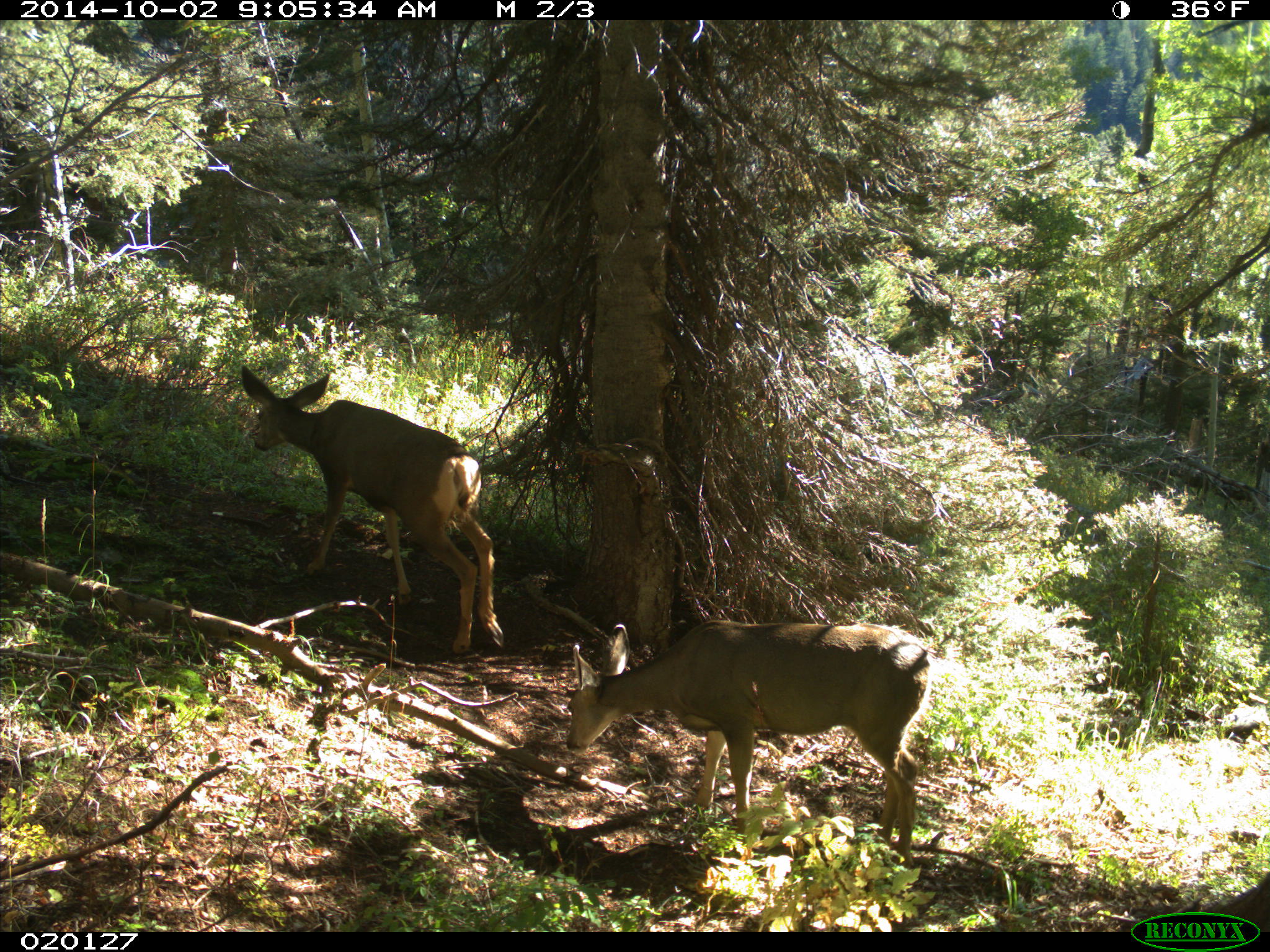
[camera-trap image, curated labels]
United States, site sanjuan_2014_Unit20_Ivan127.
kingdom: Animalia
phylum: Chordata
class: Mammalia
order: Artiodactyla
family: Cervidae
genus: Odocoileus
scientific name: Odocoileus hemionus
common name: mule deer